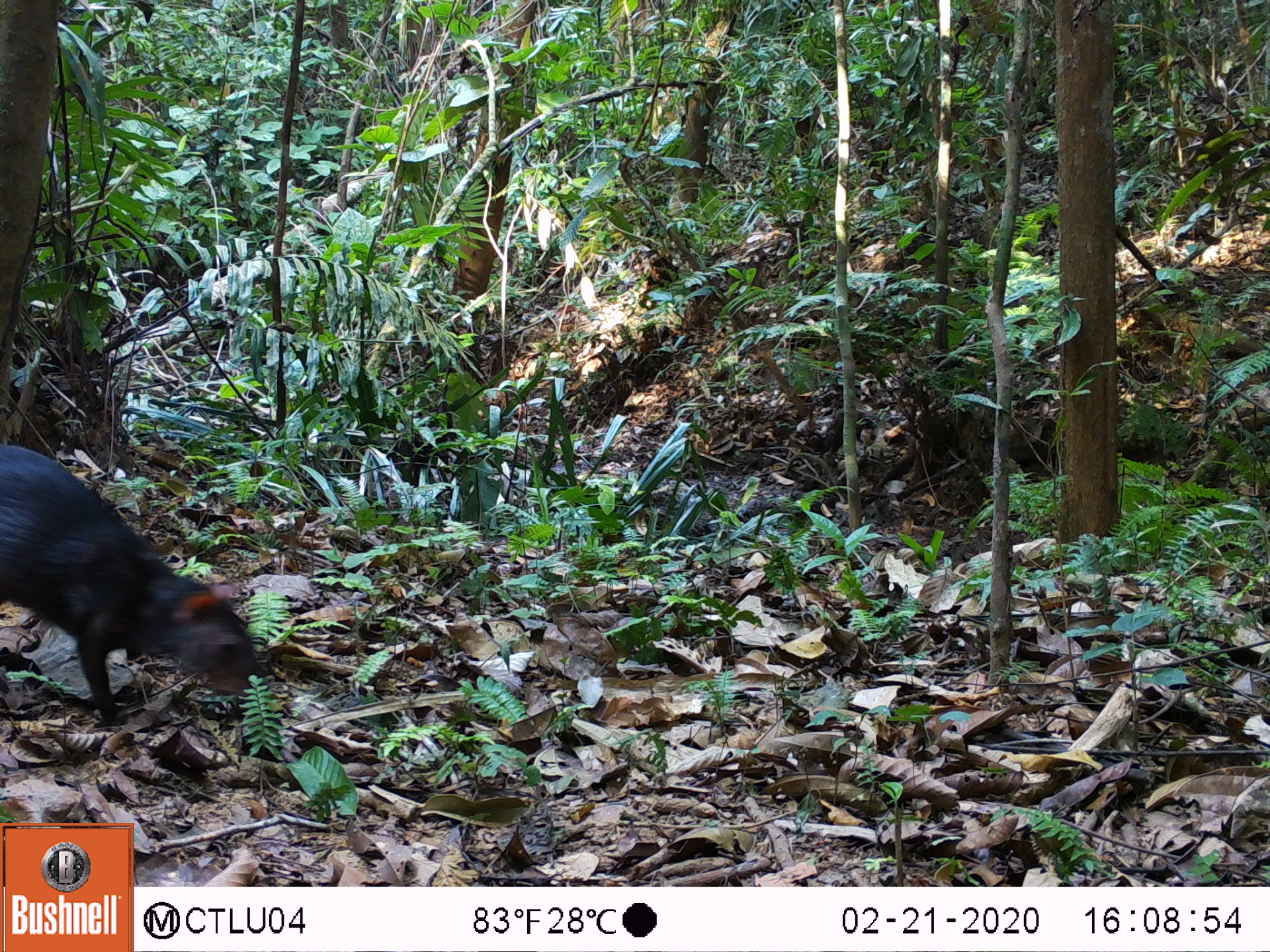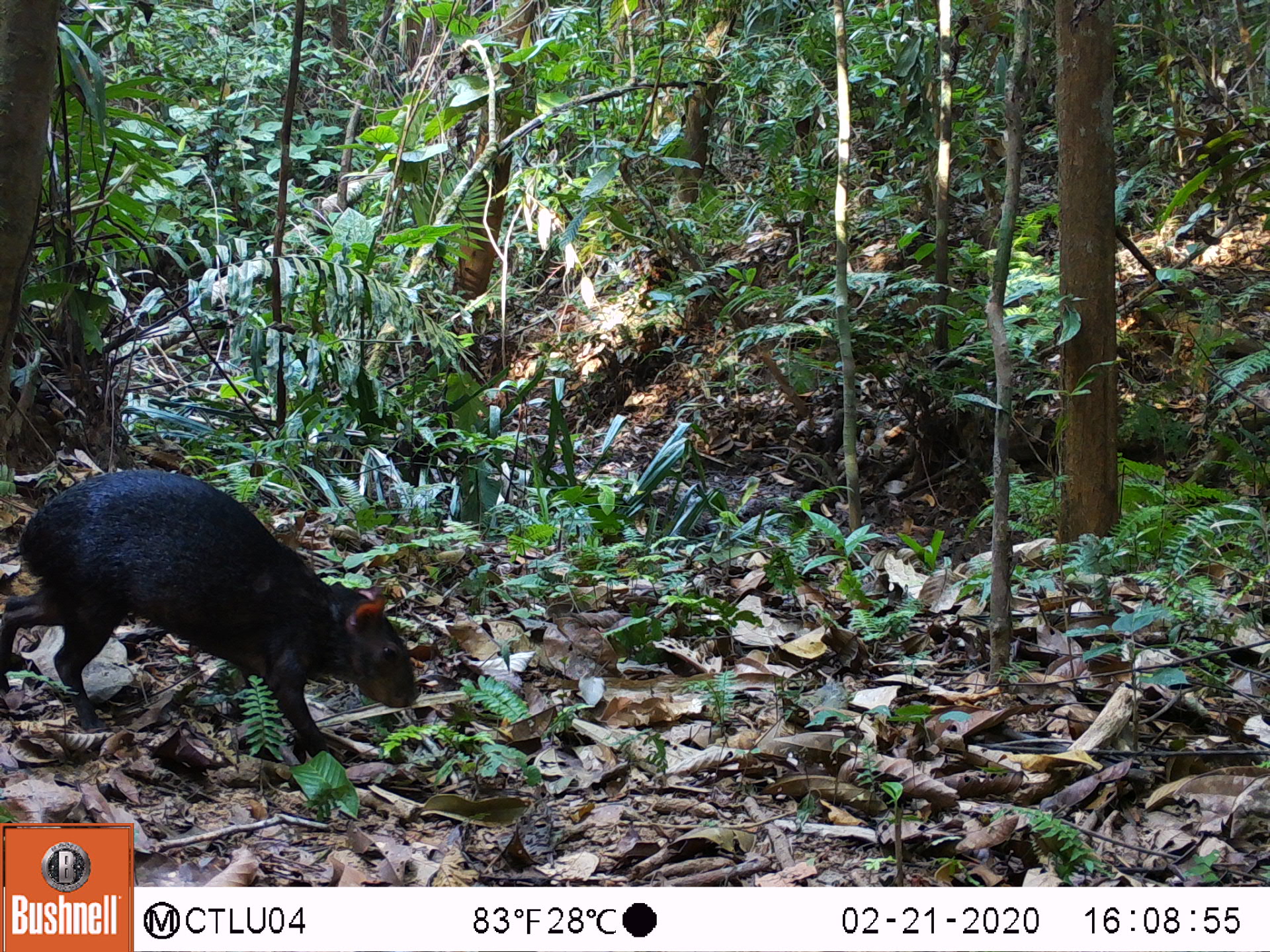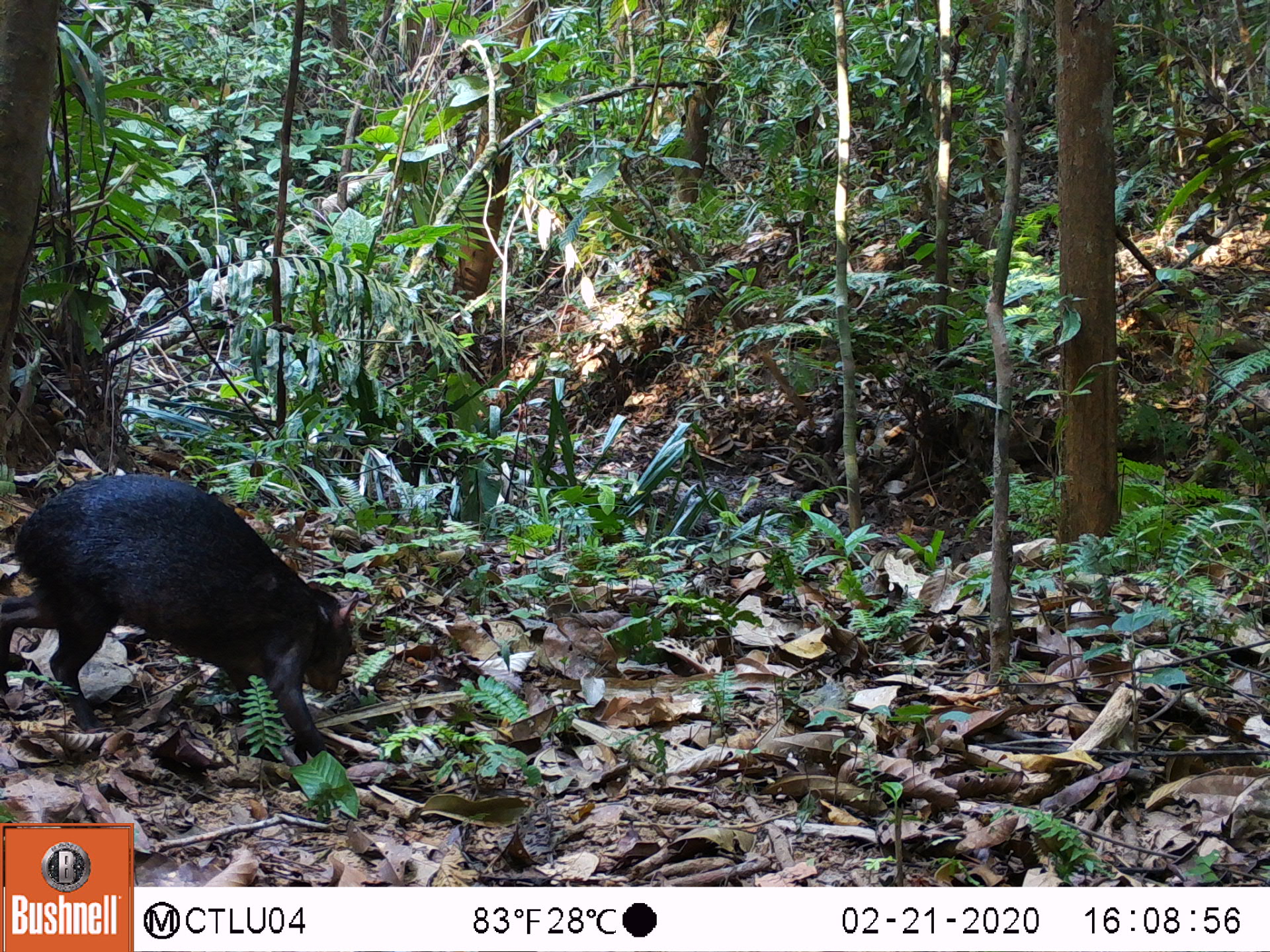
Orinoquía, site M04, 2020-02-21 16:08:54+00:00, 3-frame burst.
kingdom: Animalia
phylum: Chordata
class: Mammalia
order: Rodentia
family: Dasyproctidae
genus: Dasyprocta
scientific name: Dasyprocta fuliginosa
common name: black agouti